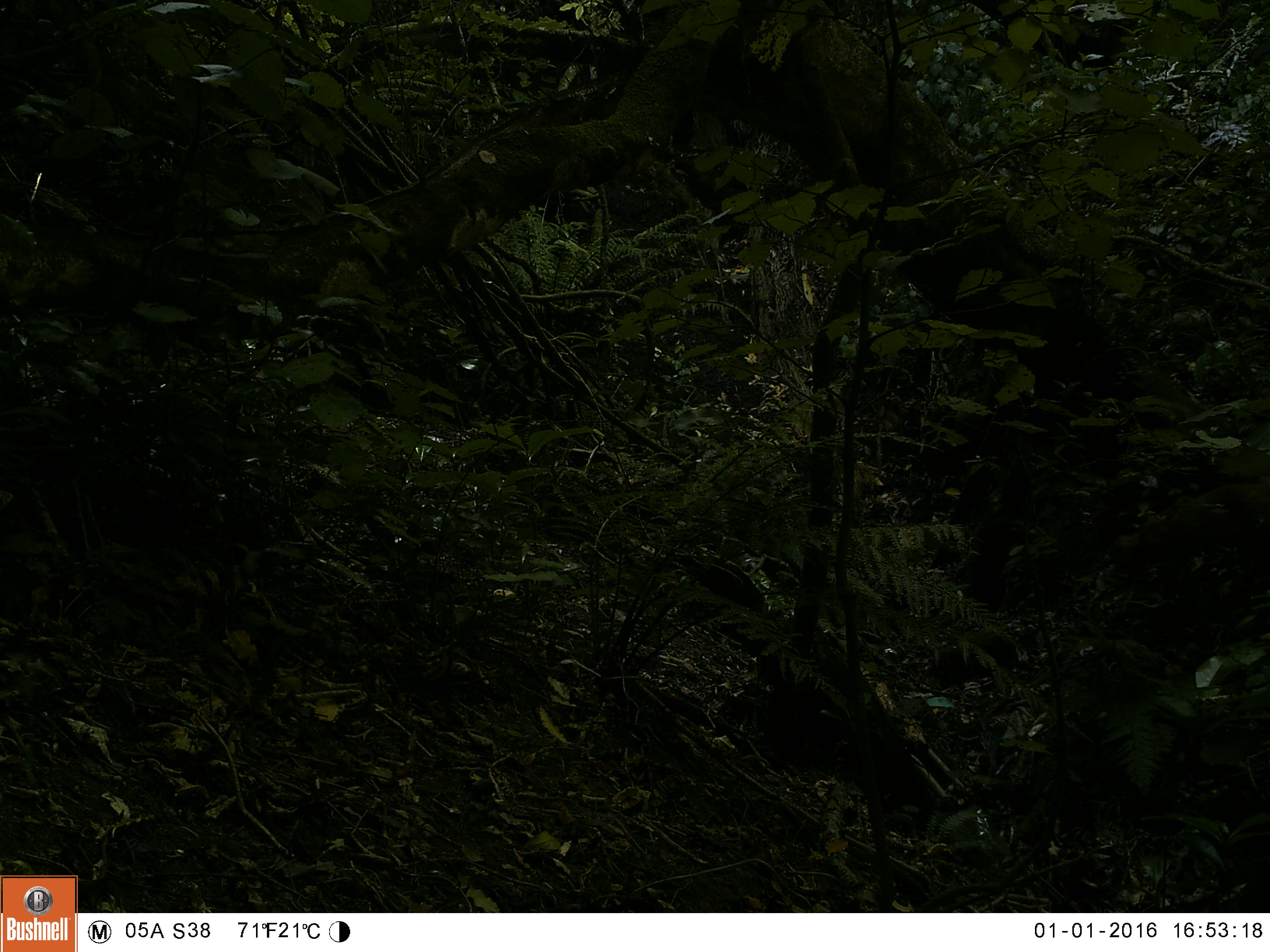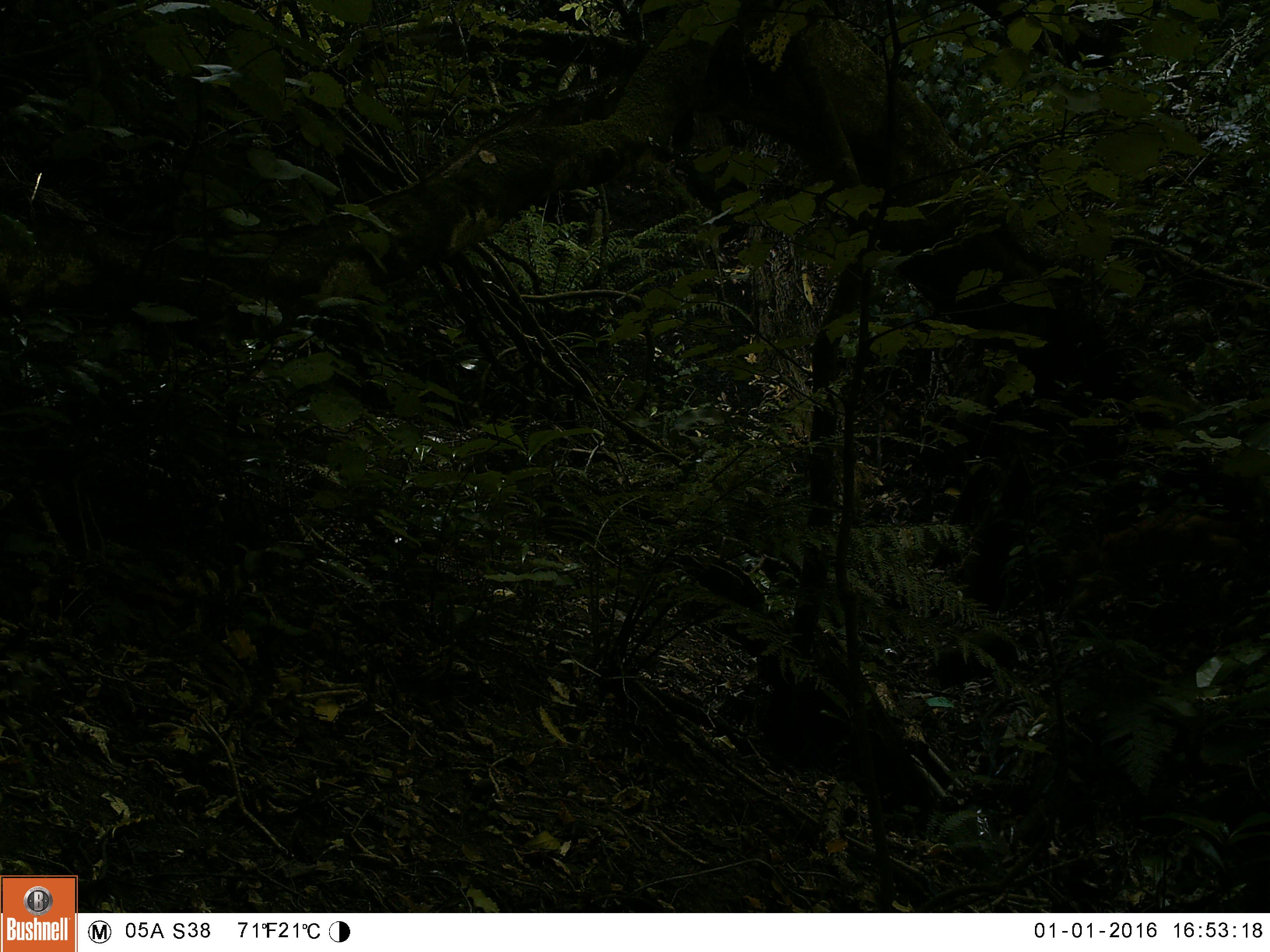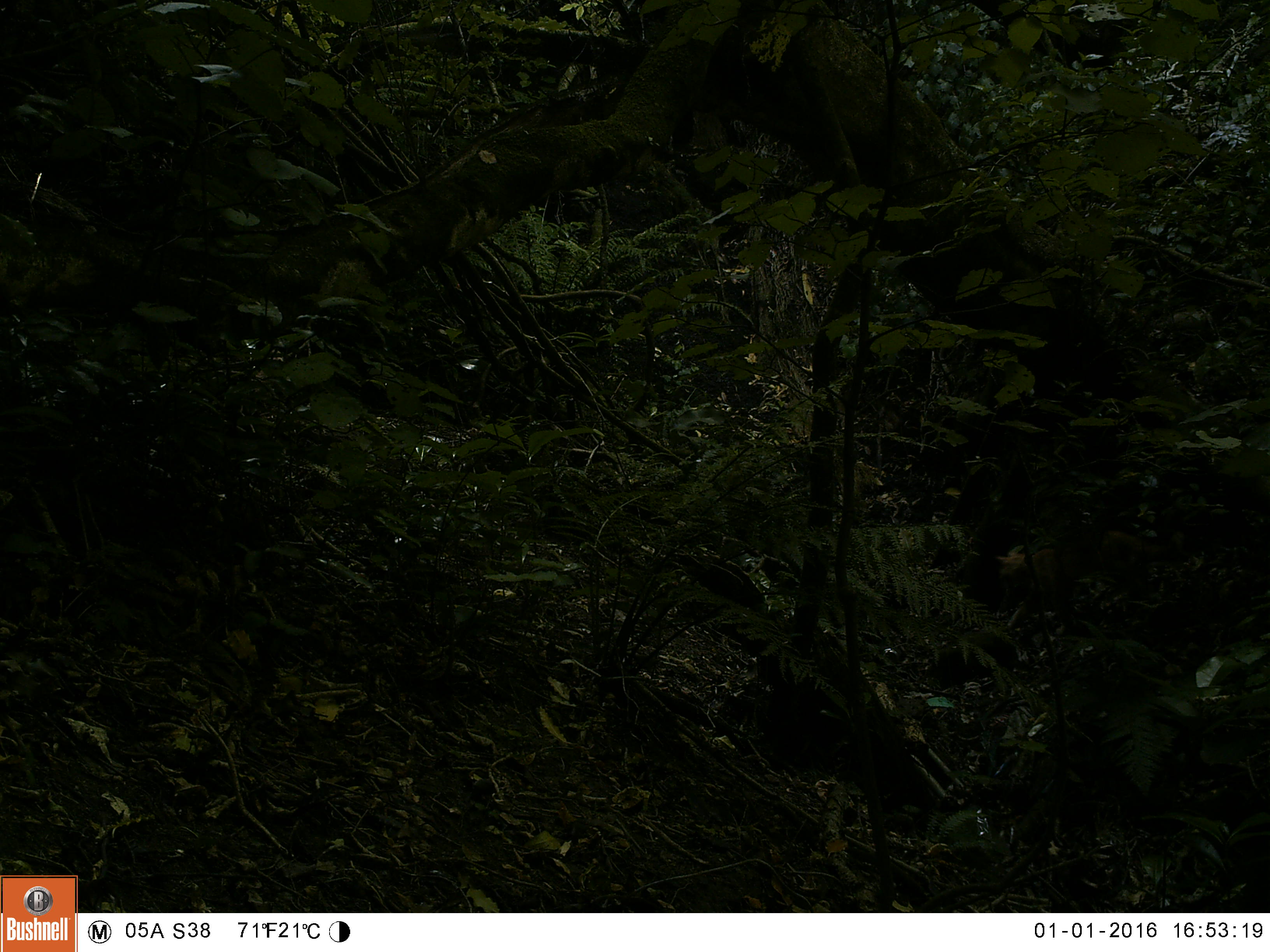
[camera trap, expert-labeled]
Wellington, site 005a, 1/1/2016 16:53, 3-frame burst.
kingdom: Animalia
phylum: Chordata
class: Mammalia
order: Carnivora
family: Felidae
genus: Felis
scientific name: Felis catus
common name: cat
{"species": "cat (Felis catus)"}